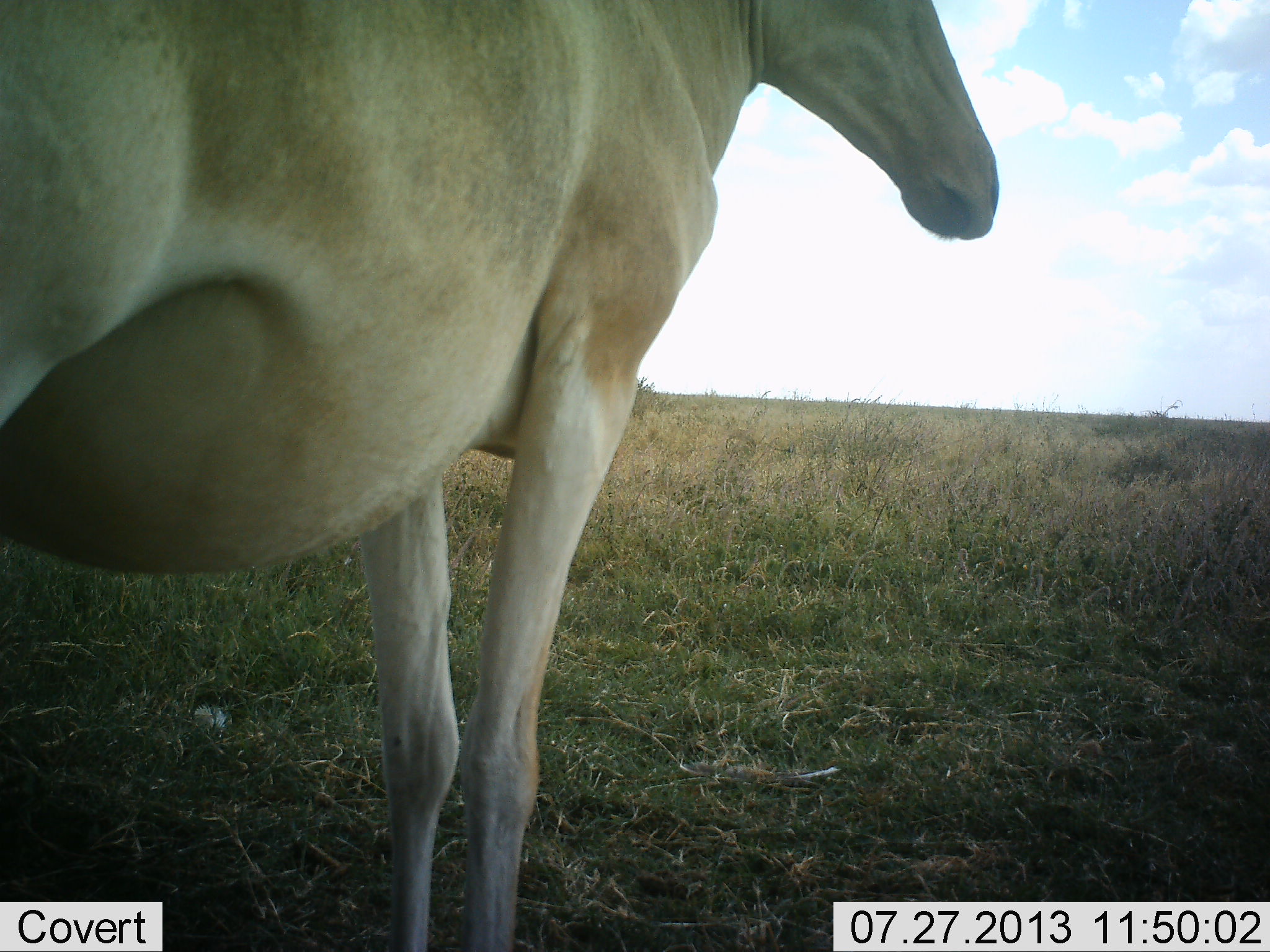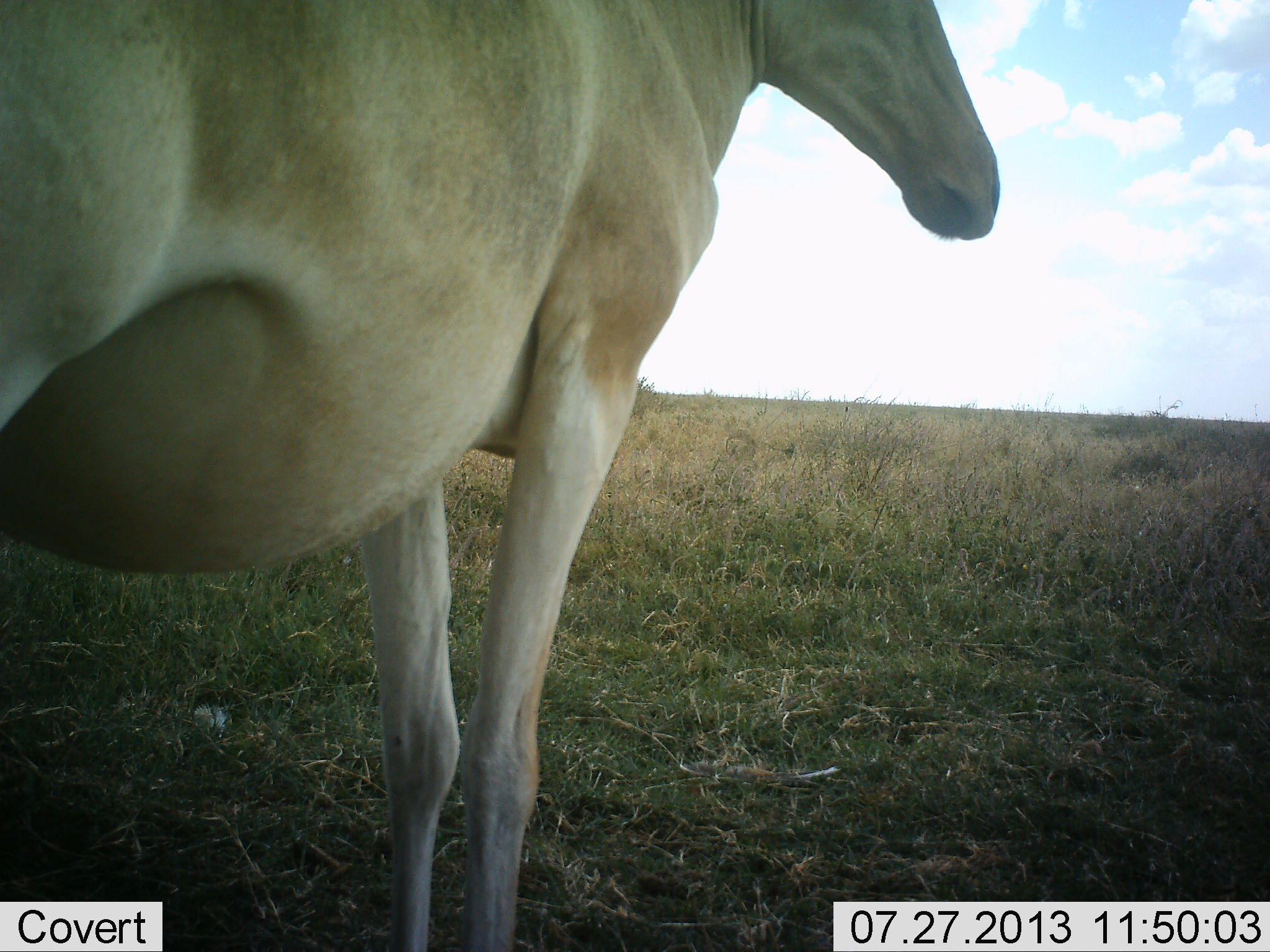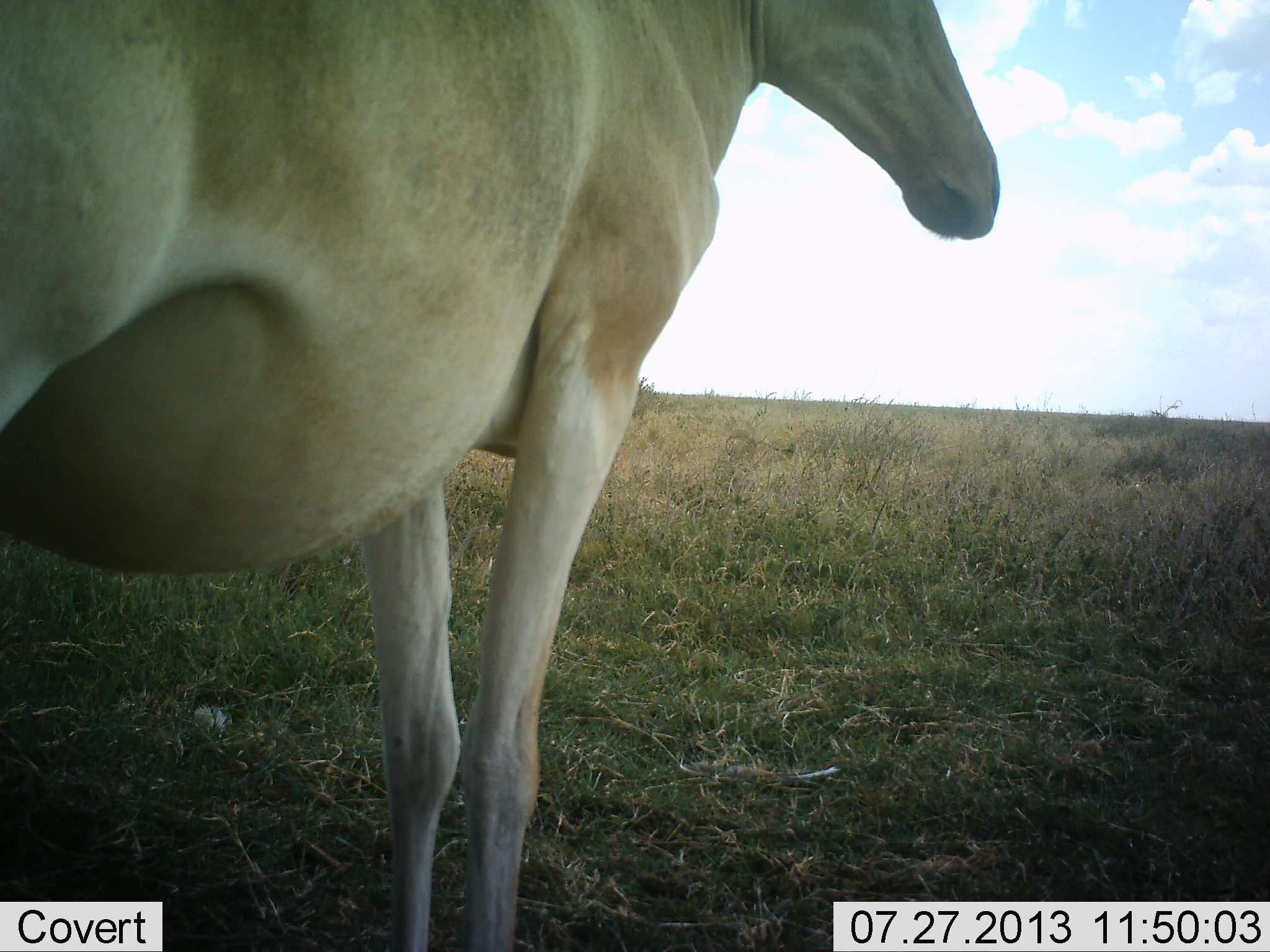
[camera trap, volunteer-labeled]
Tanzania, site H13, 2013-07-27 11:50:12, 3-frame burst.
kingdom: Animalia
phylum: Chordata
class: Mammalia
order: Artiodactyla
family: Bovidae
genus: Alcelaphus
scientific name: Alcelaphus buselaphus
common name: hartebeest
Hartebeest (Alcelaphus buselaphus), count 1. Behavior (volunteer vote fractions): standing 100%, resting 0%, moving 0%, interacting 0%. Young present (vote fraction): 0%. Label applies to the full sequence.